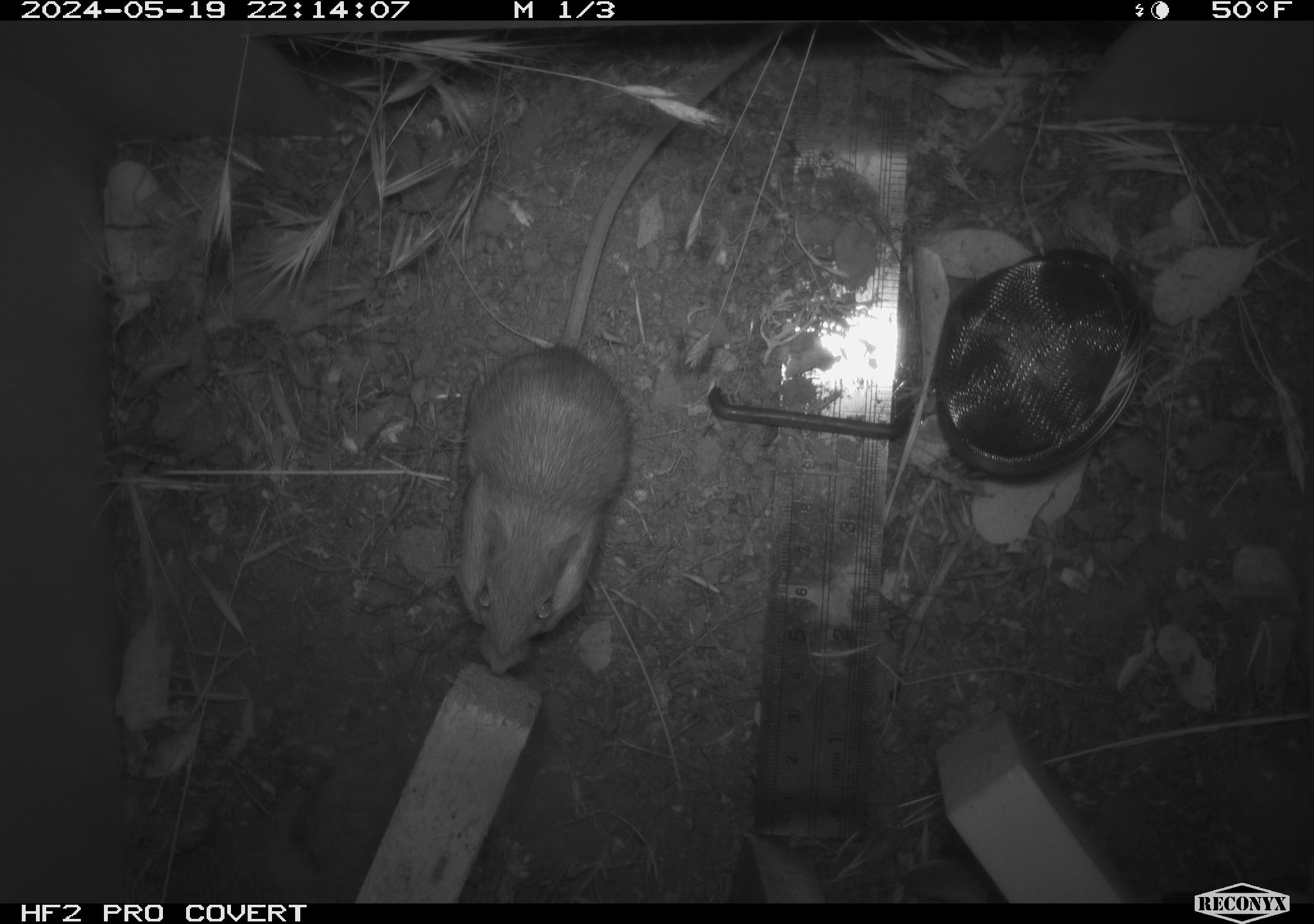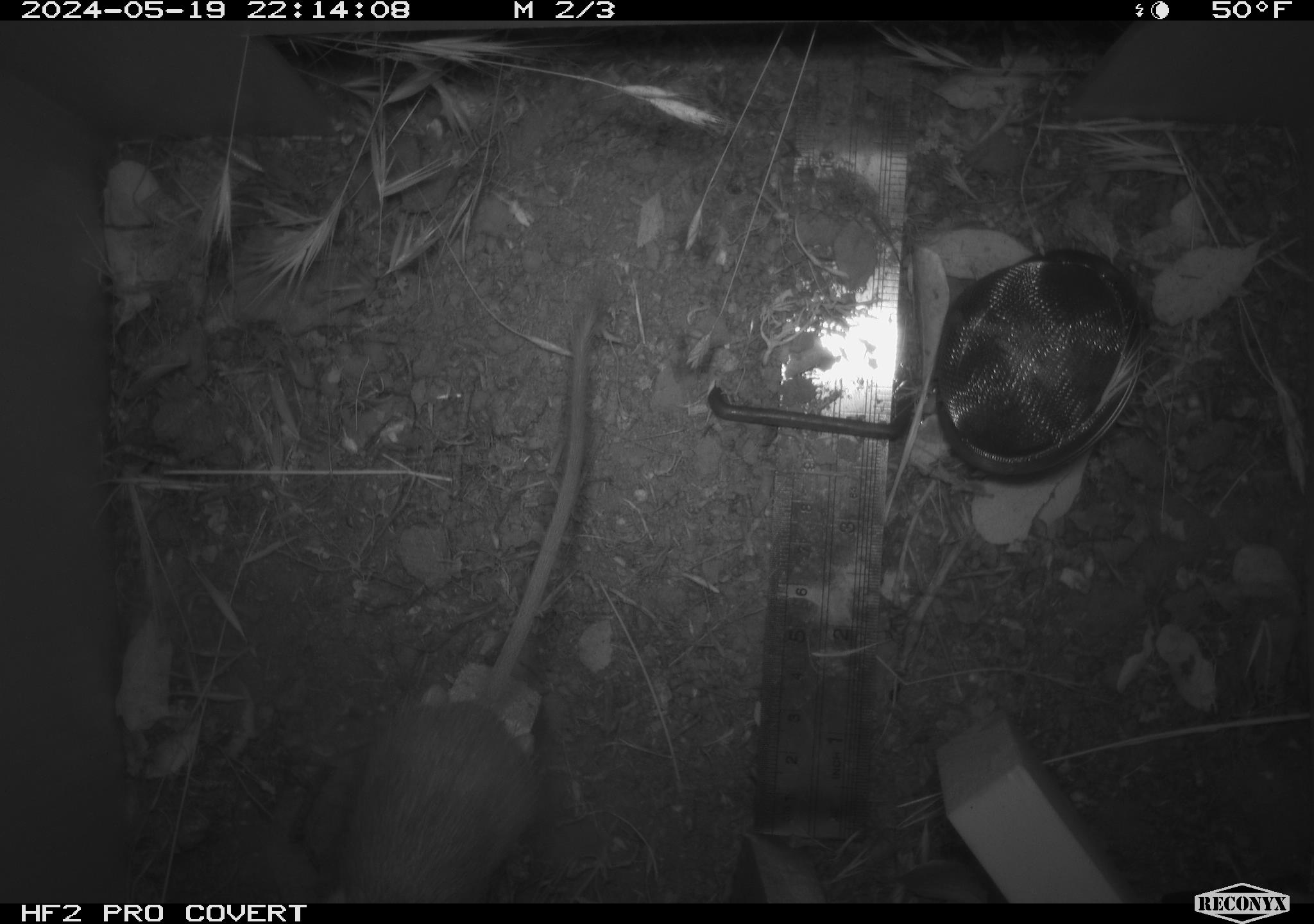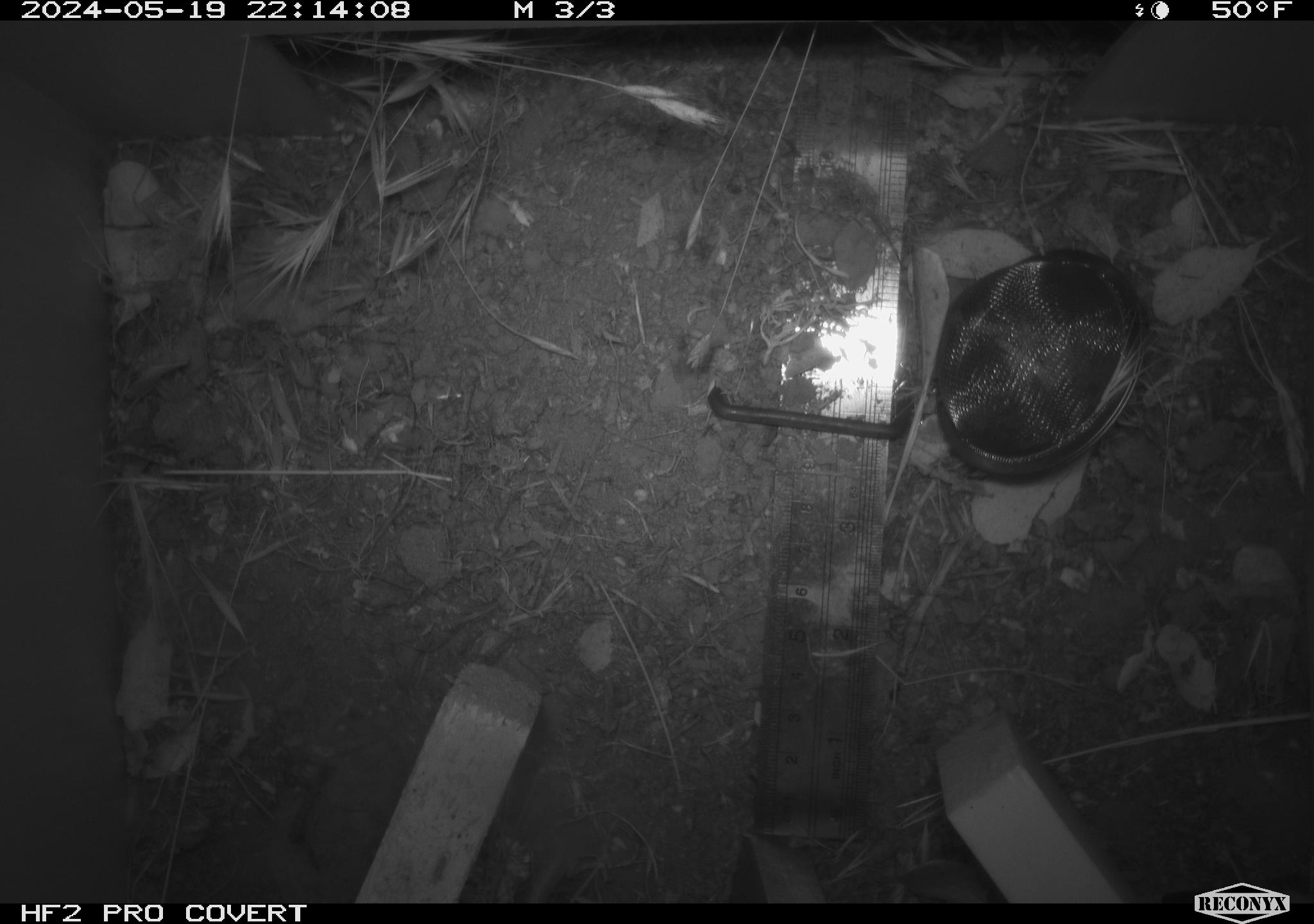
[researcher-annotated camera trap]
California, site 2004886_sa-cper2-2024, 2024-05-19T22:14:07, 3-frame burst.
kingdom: Animalia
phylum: Chordata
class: Mammalia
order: Rodentia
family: Heteromyidae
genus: Dipodomys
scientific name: Dipodomys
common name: kangaroo rats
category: dipodomys species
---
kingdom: Animalia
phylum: Chordata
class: Mammalia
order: Rodentia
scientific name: Rodentia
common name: rodent